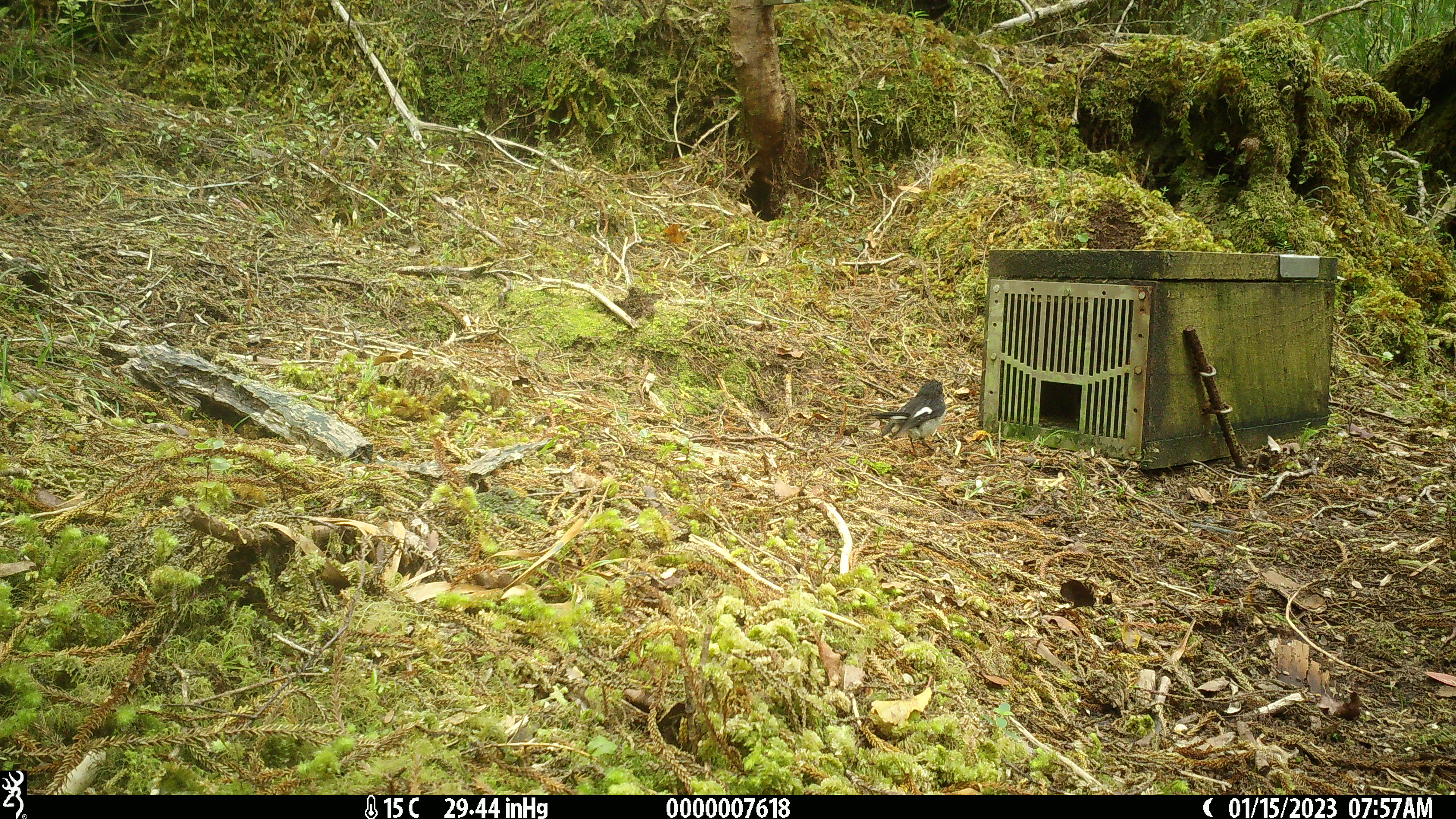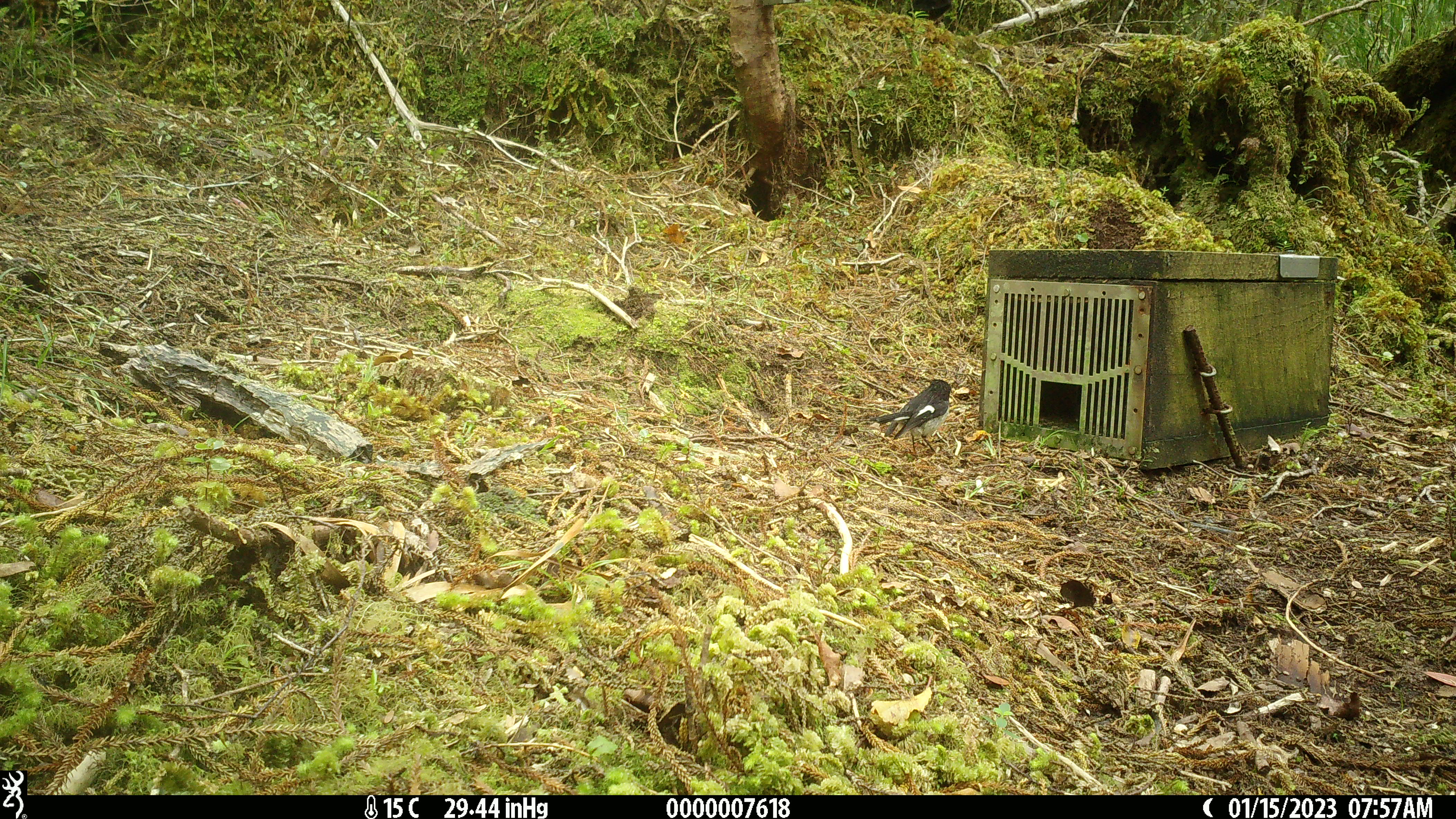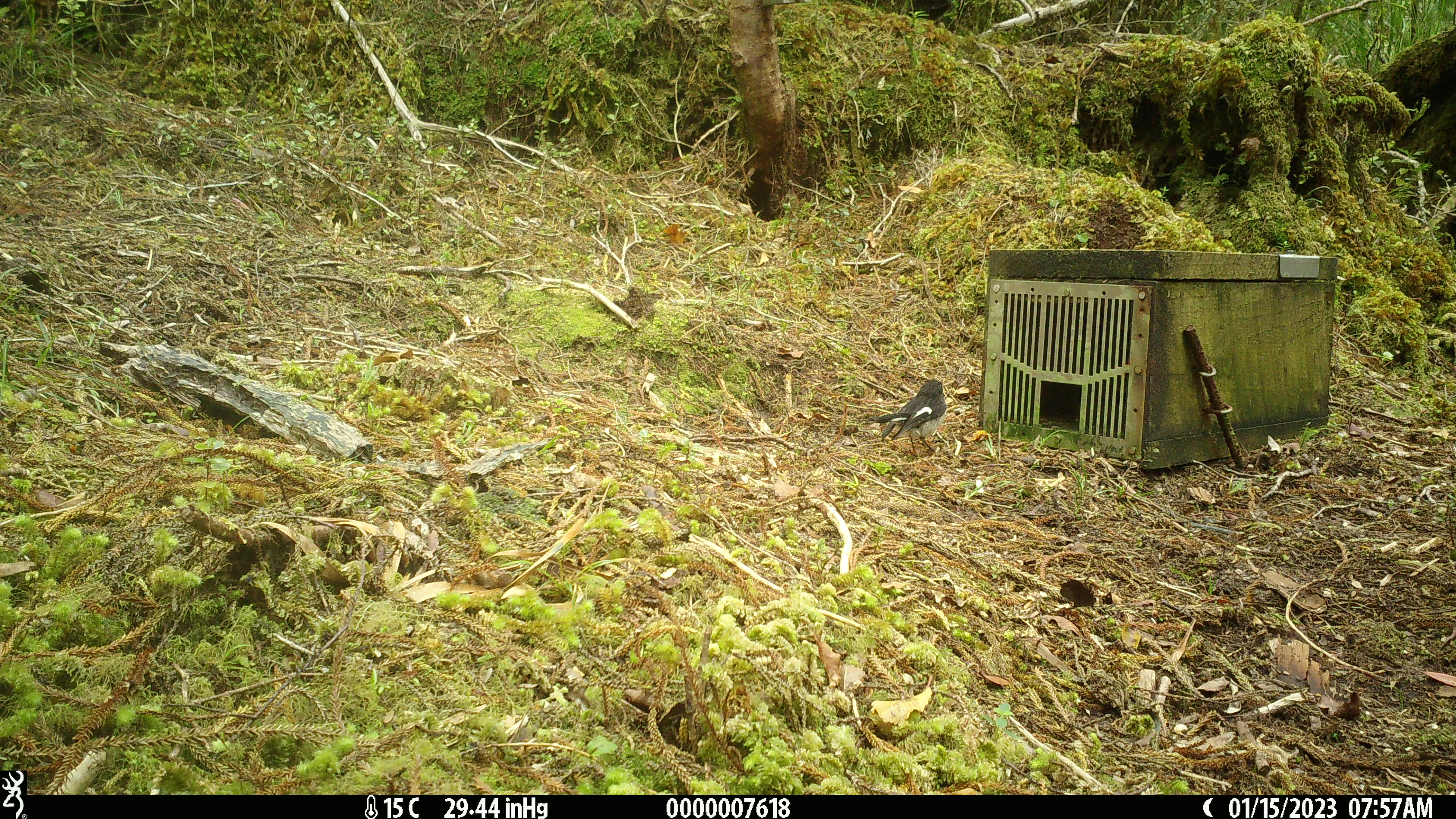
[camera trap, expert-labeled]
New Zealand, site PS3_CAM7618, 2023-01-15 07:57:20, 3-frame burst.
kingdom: Animalia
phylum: Chordata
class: Aves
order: Passeriformes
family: Petroicidae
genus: Petroica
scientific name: Petroica macrocephala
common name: tomtit